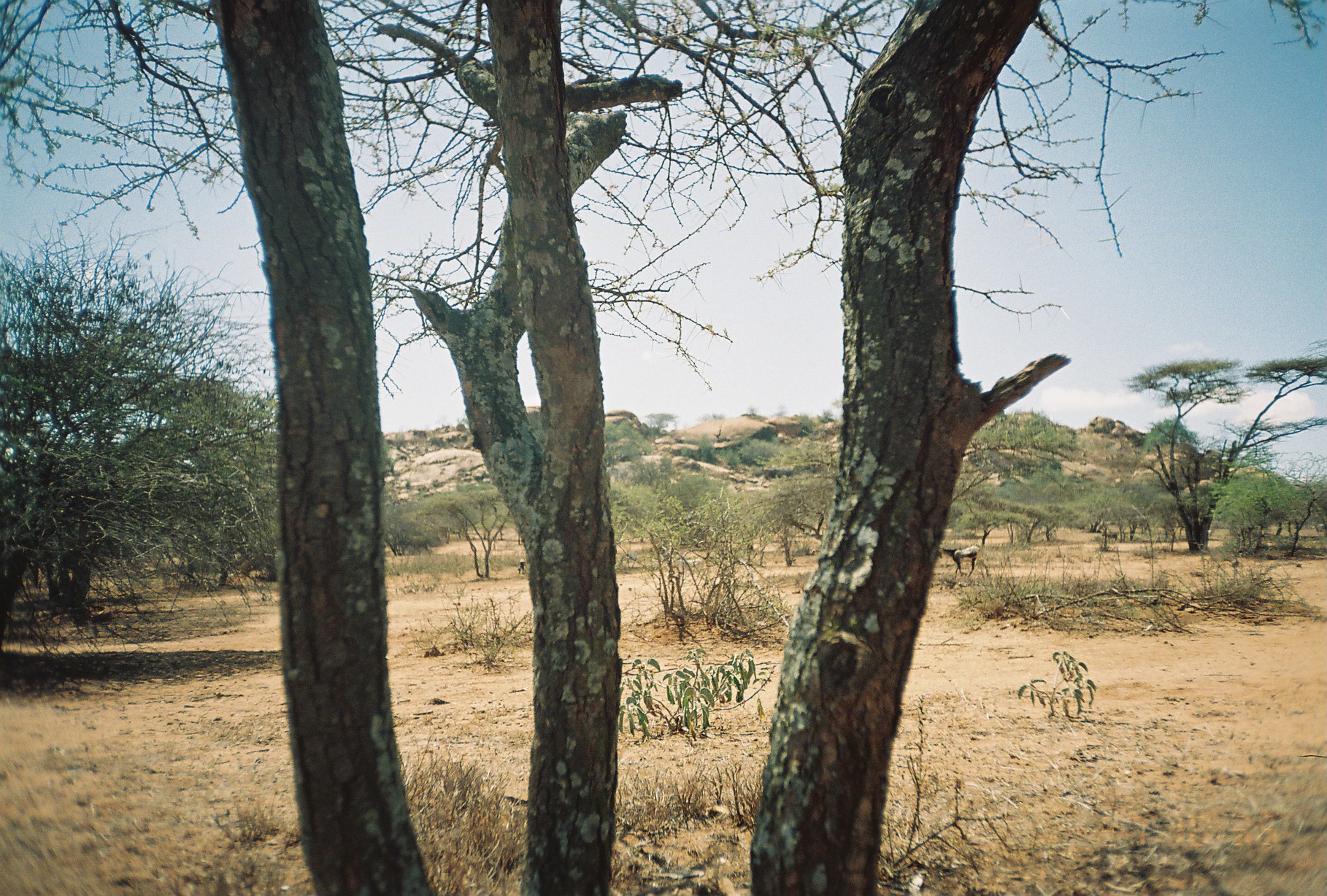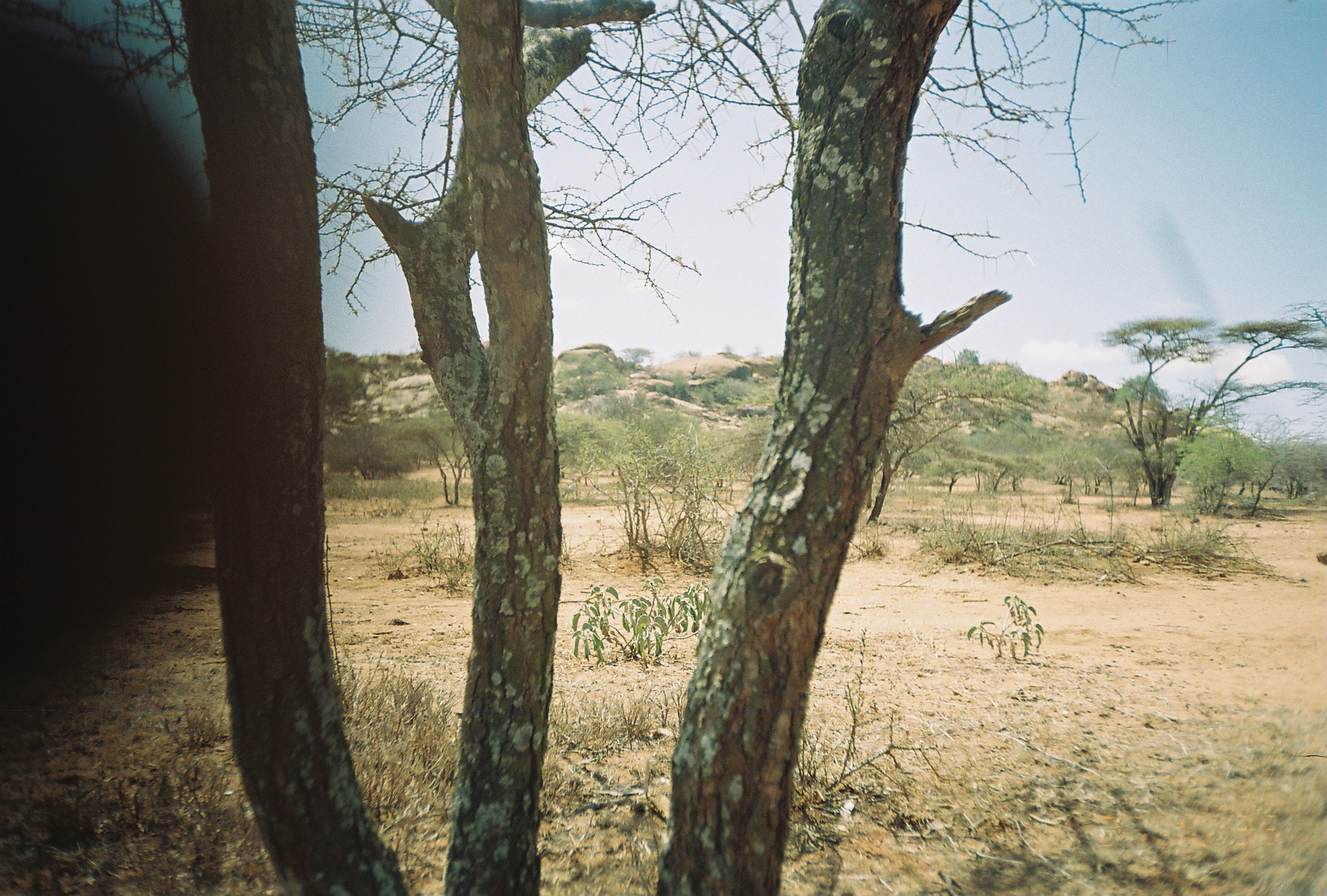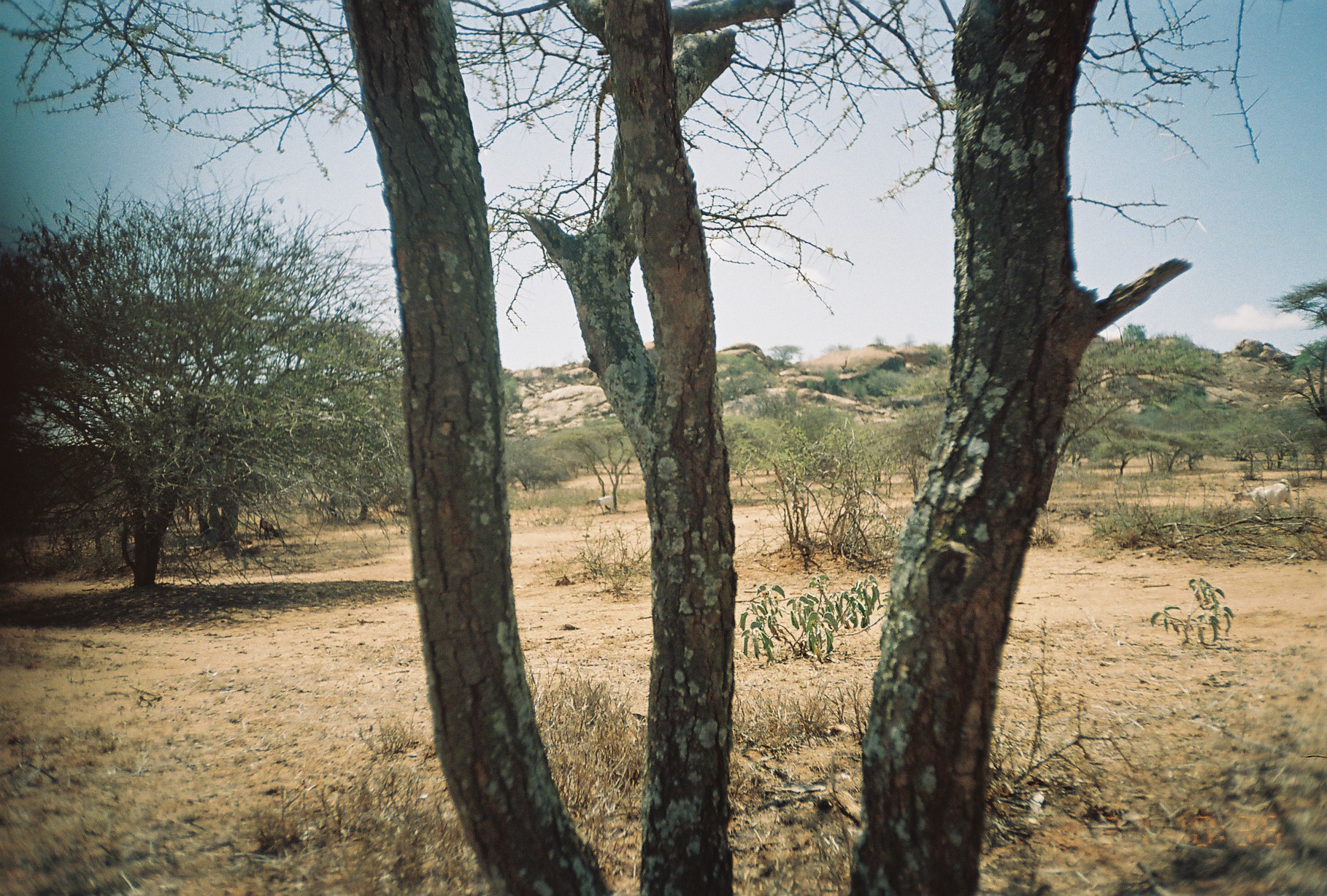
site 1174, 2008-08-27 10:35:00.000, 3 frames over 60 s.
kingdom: Animalia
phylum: Chordata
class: Mammalia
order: Artiodactyla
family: Bovidae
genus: Capra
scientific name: Capra aegagrus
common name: wild goat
Capra aegagrus (wild goat), count 4.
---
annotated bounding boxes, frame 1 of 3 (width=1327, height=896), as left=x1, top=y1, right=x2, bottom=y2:
capra aegagrus: left=939, top=545, right=990, bottom=578